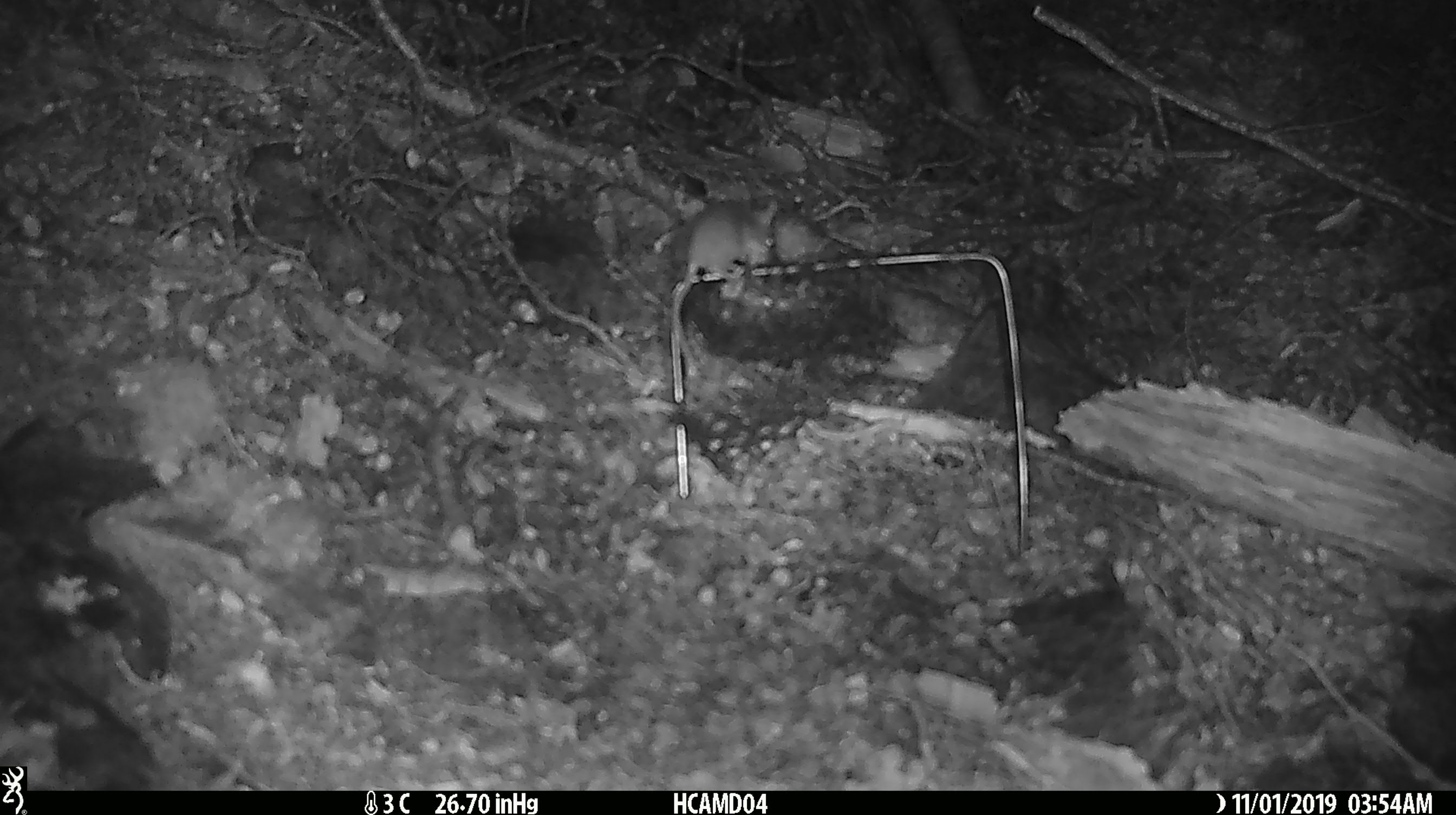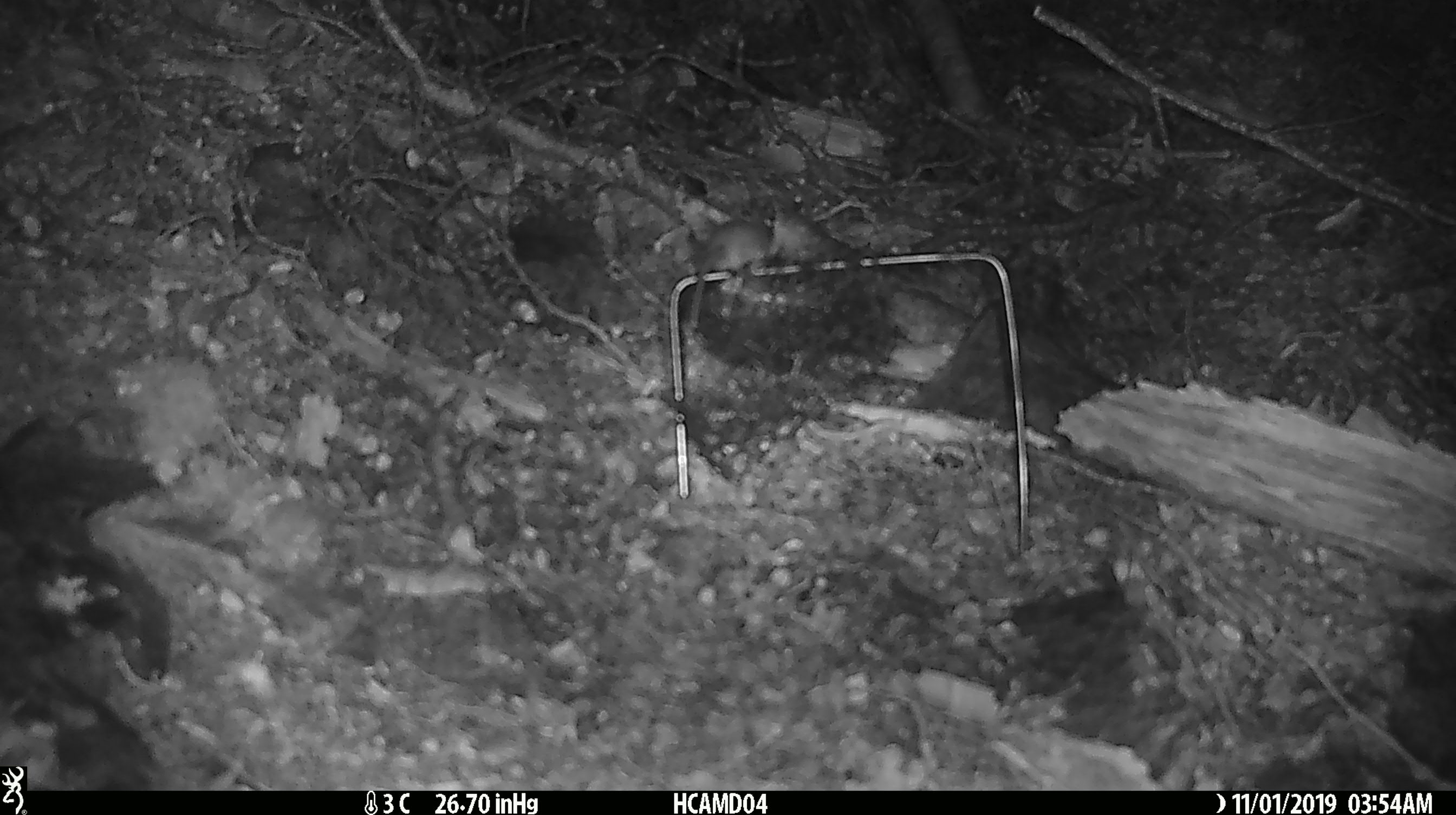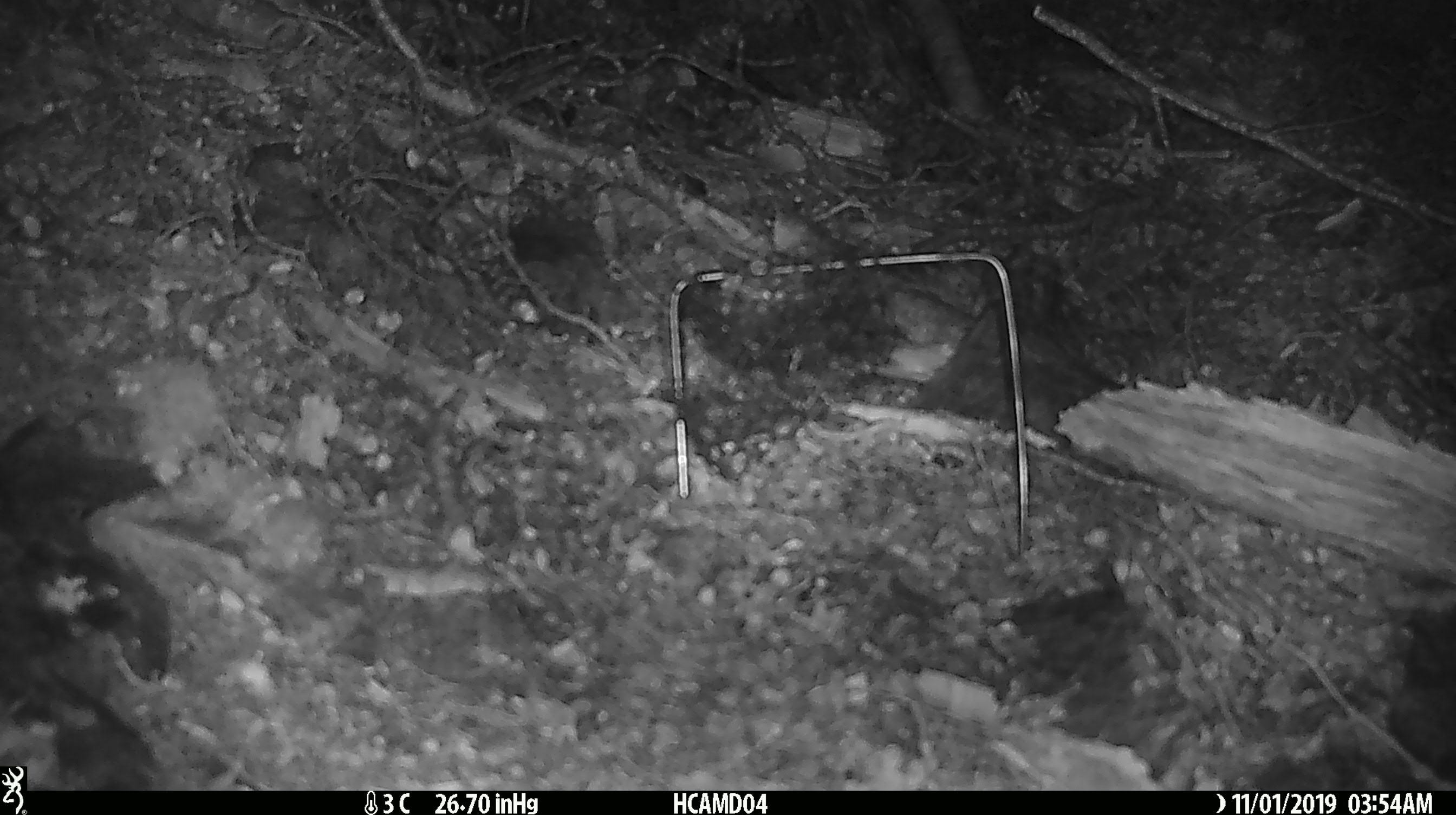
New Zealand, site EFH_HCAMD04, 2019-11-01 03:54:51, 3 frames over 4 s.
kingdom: Animalia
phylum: Chordata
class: Mammalia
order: Rodentia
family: Muridae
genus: Mus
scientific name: Mus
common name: mouse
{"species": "mouse (Mus)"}